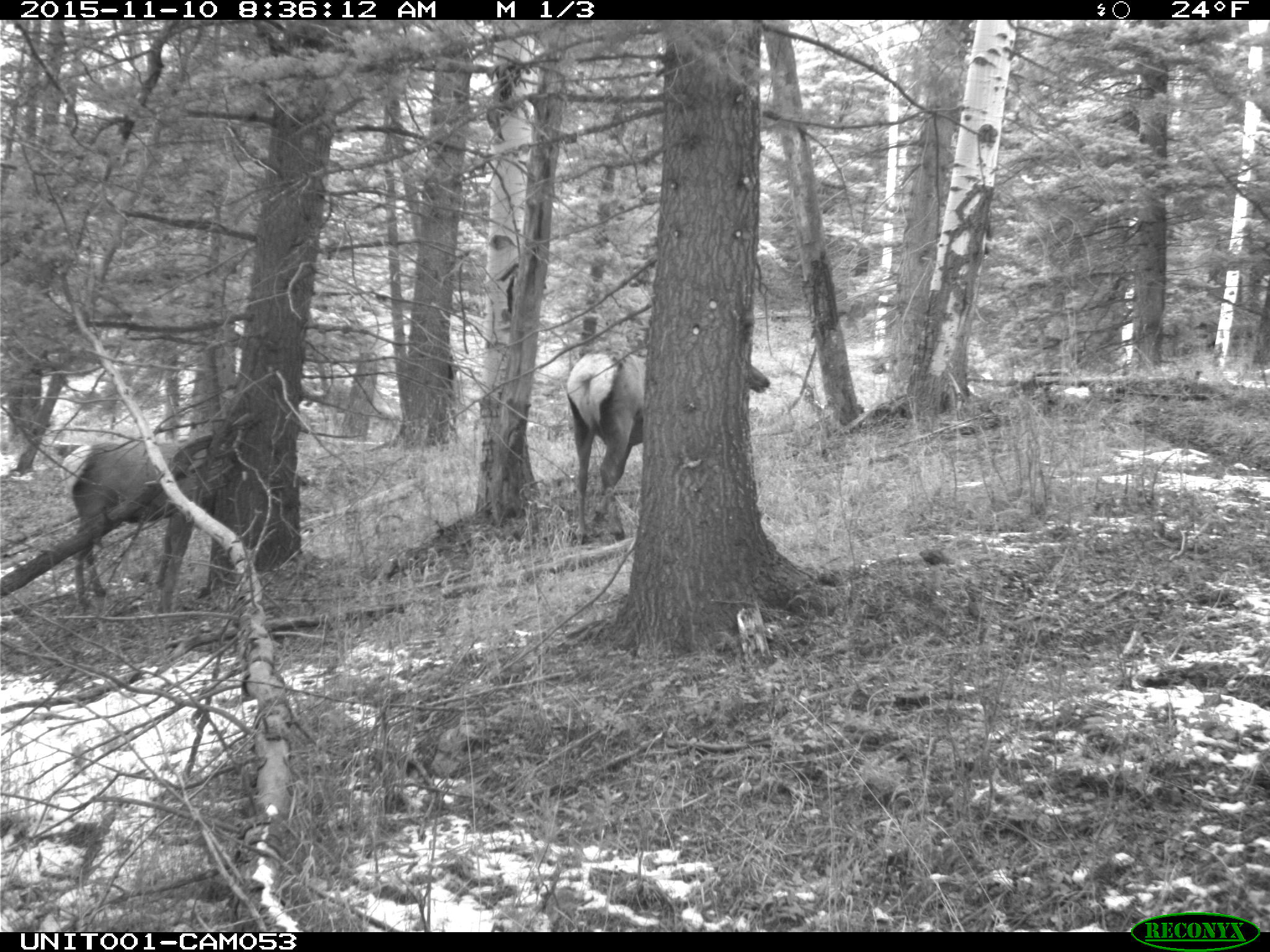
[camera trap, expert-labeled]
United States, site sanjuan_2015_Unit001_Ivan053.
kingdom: Animalia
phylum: Chordata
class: Mammalia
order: Artiodactyla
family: Cervidae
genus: Cervus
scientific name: Cervus elaphus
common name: red deer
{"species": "Cervus elaphus (red deer)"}